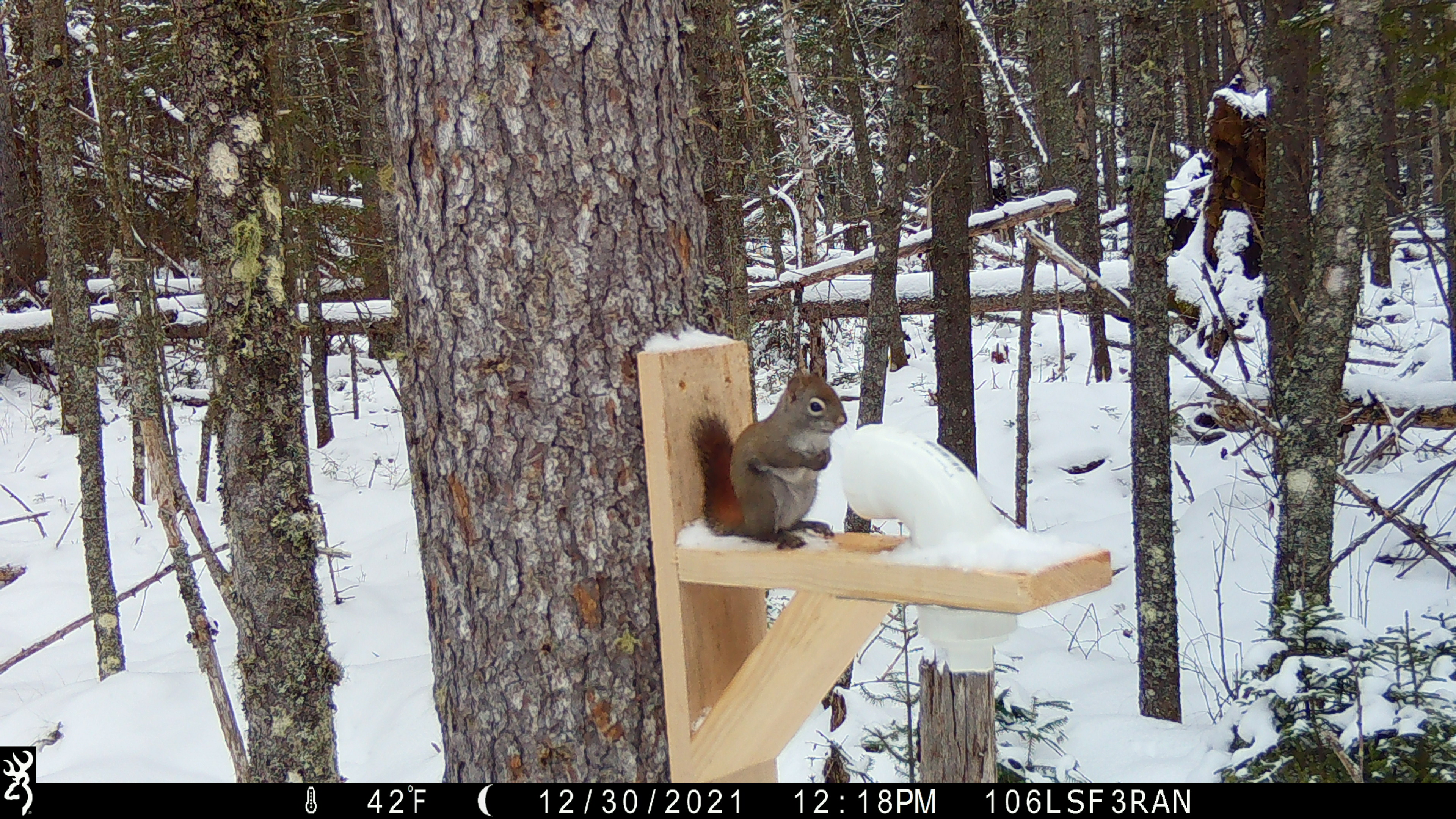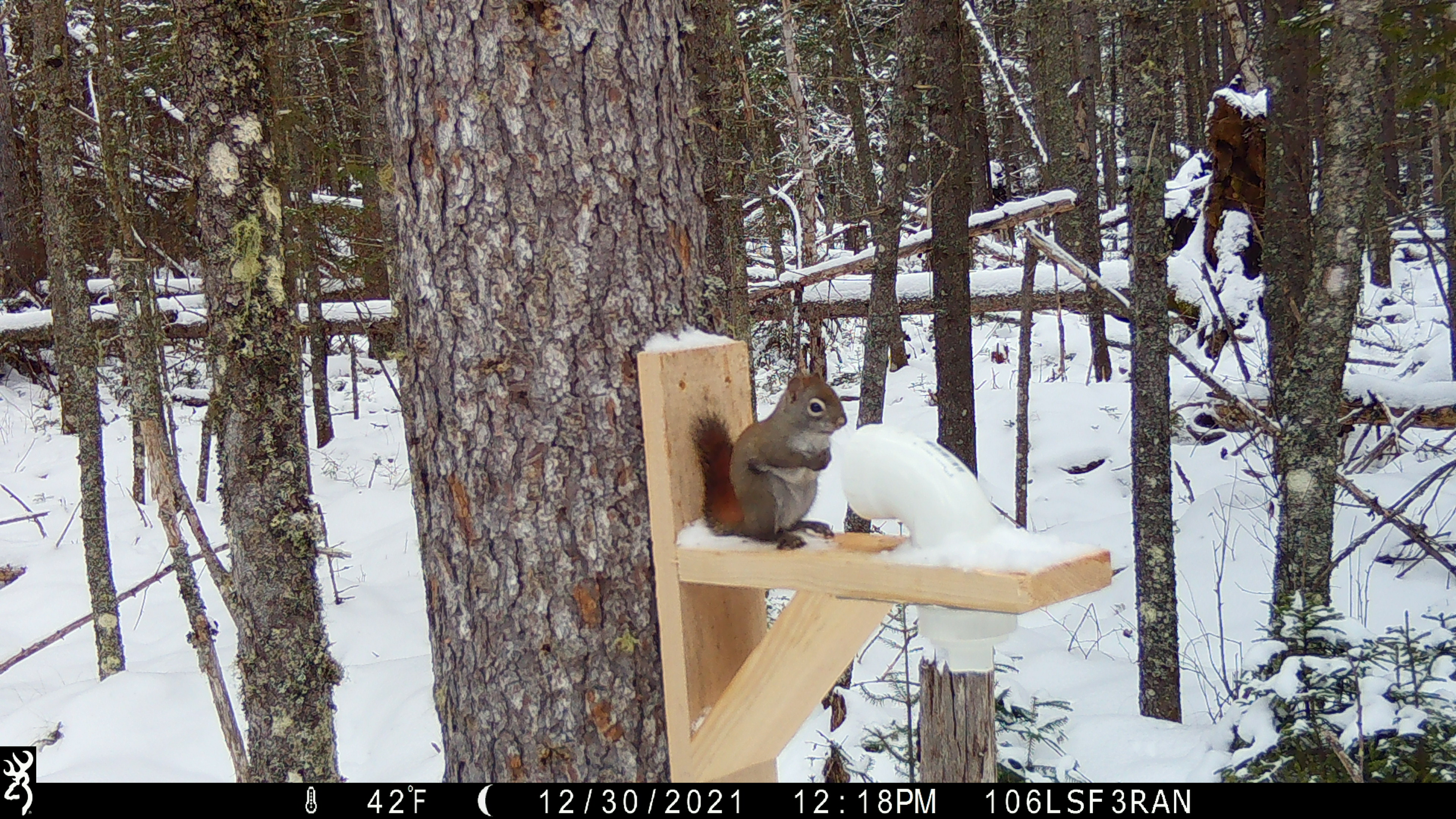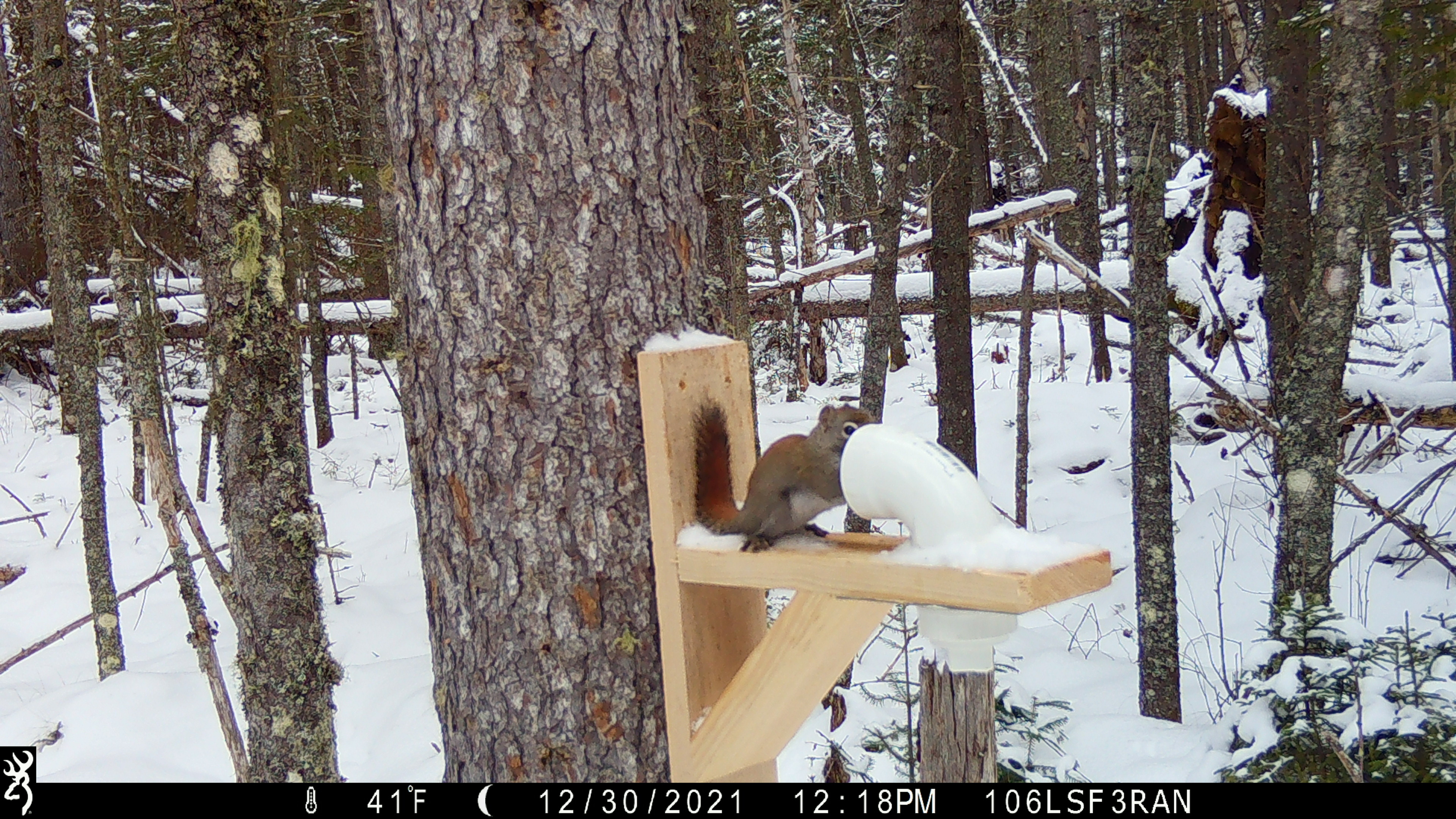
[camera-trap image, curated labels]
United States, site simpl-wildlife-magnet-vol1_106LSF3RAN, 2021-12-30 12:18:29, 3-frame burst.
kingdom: Animalia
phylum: Chordata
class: Mammalia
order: Rodentia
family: Sciuridae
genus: Tamiasciurus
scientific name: Tamiasciurus hudsonicus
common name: red squirrel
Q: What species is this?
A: Red squirrel (Tamiasciurus hudsonicus).